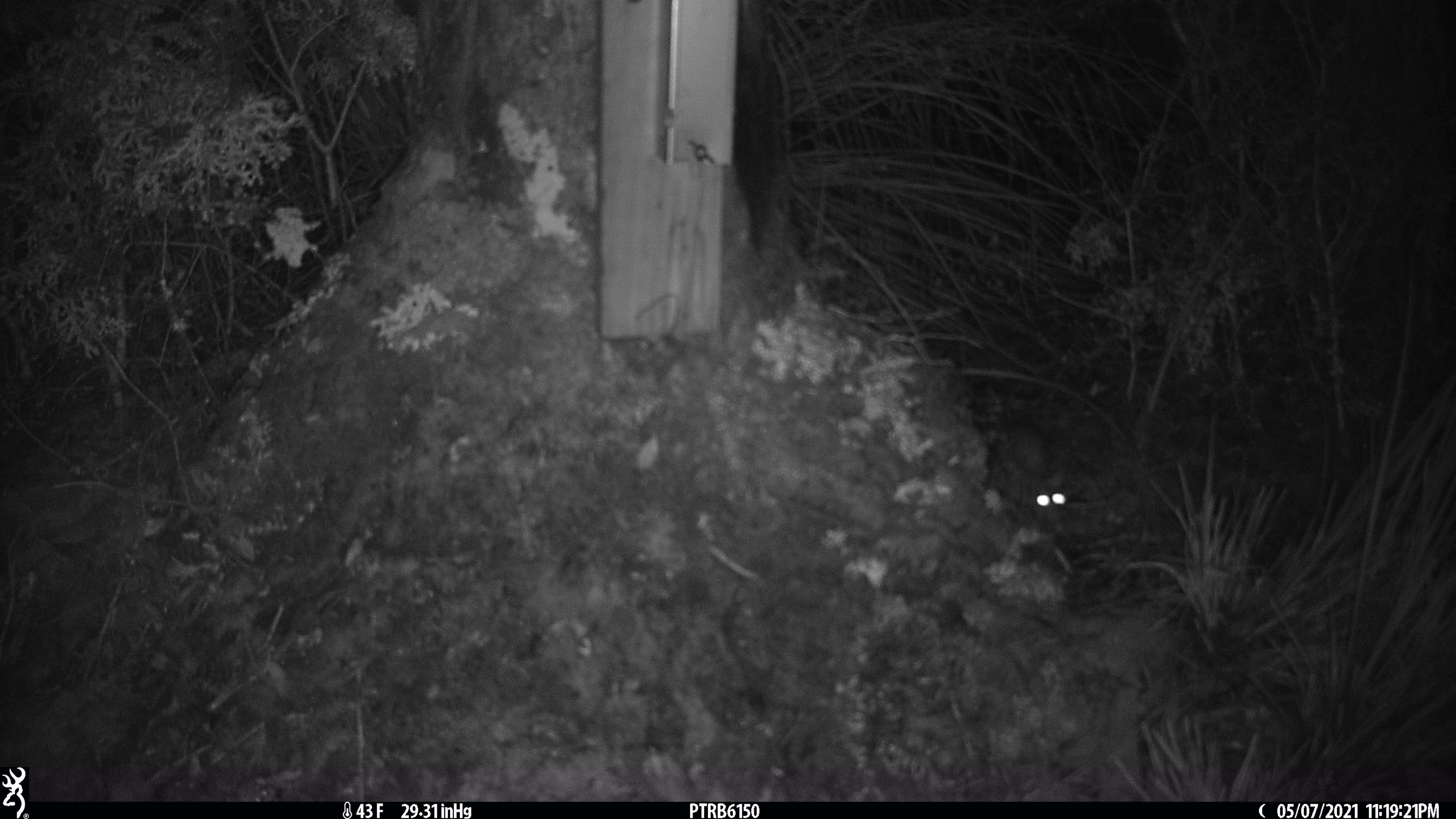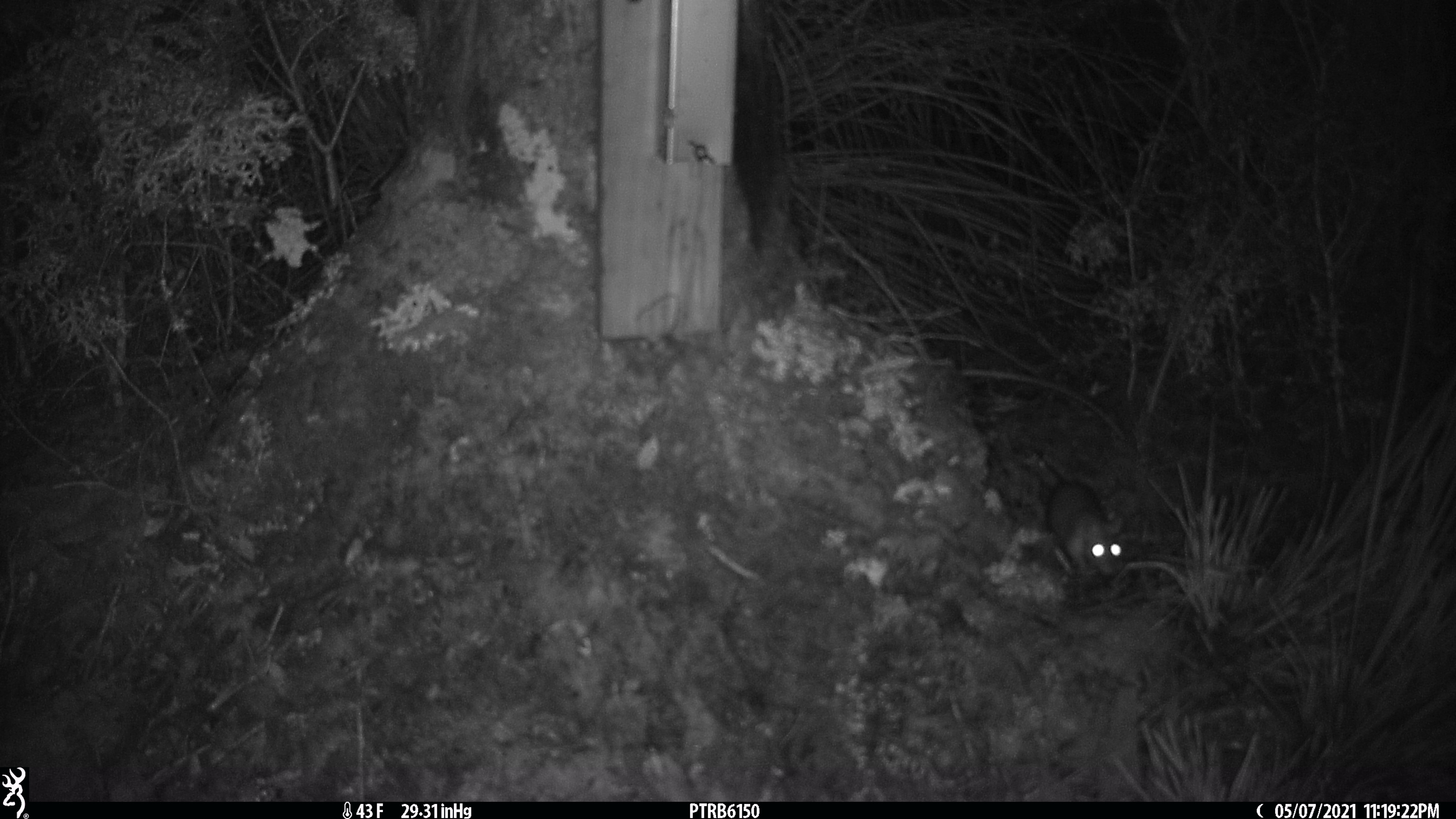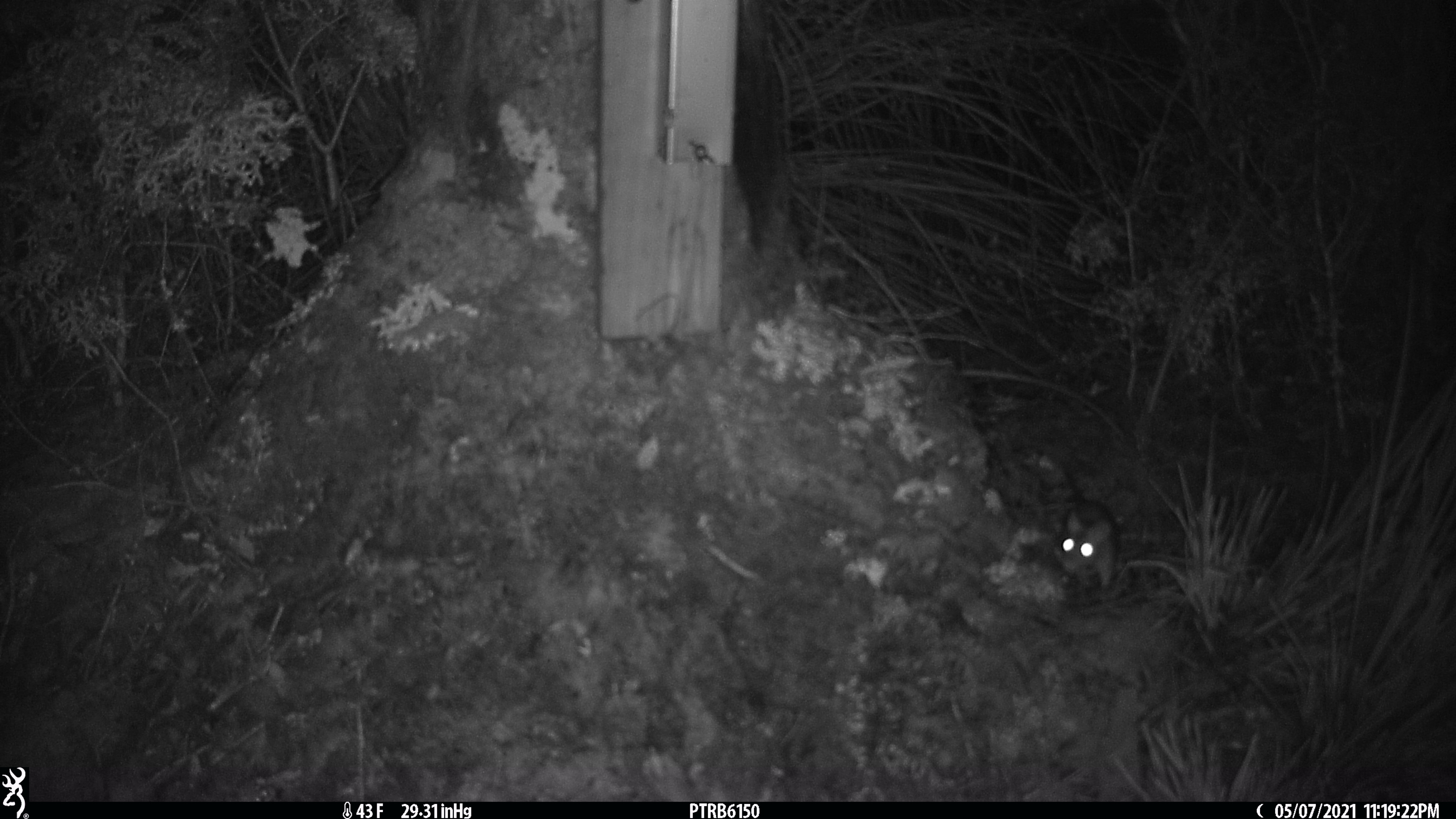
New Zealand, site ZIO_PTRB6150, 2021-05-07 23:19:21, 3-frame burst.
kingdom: Animalia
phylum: Chordata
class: Mammalia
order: Rodentia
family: Muridae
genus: Rattus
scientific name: Rattus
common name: rat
Rat (Rattus).